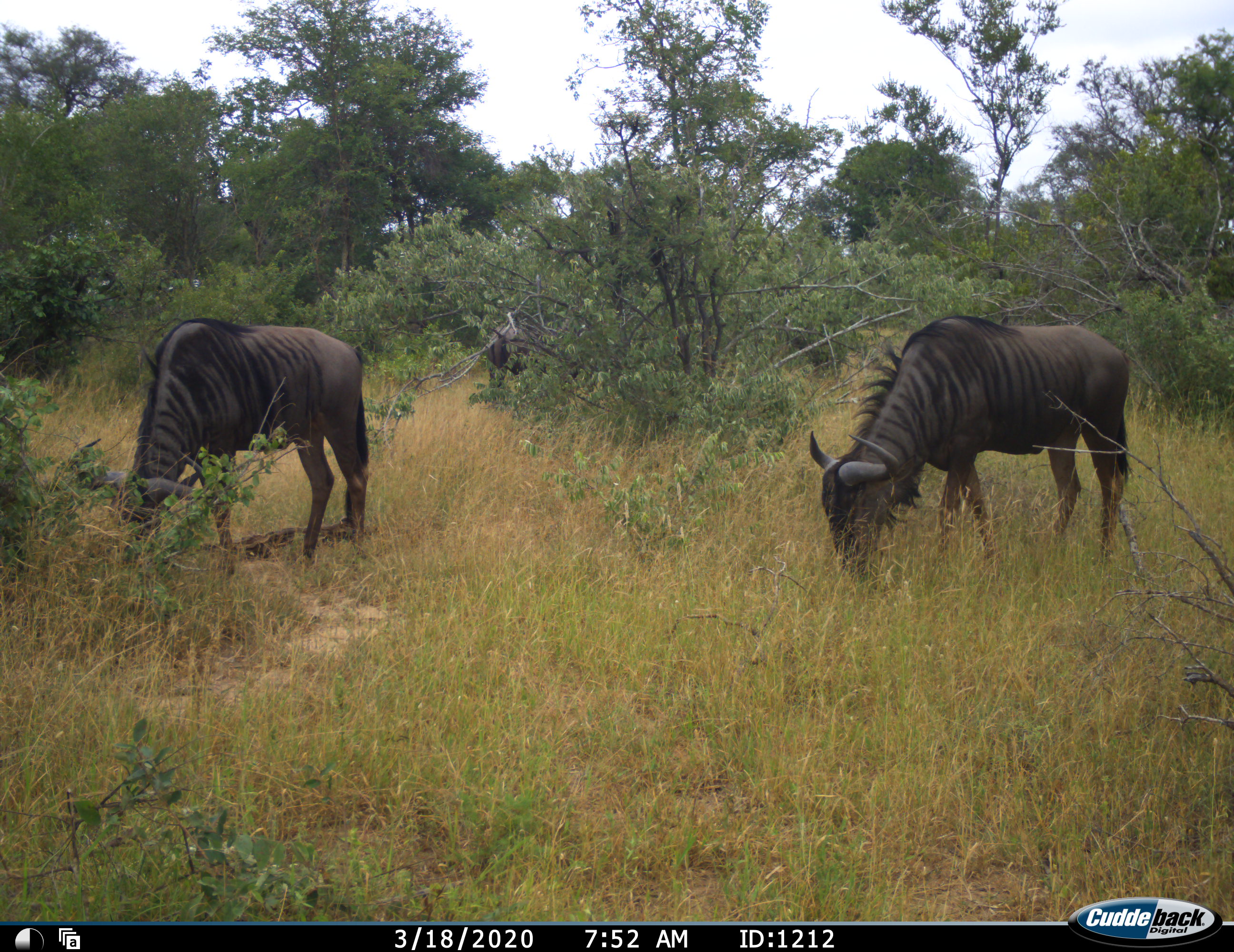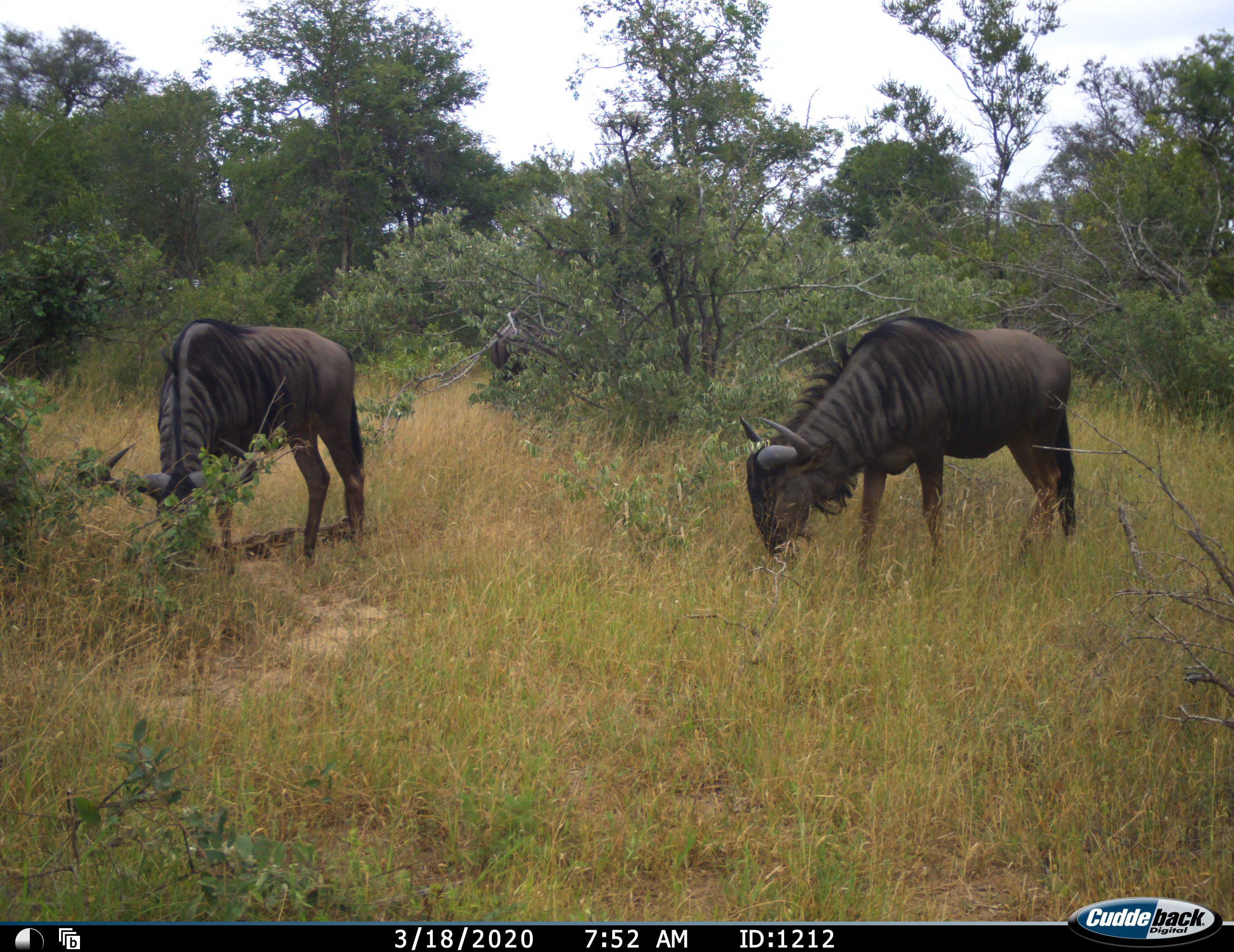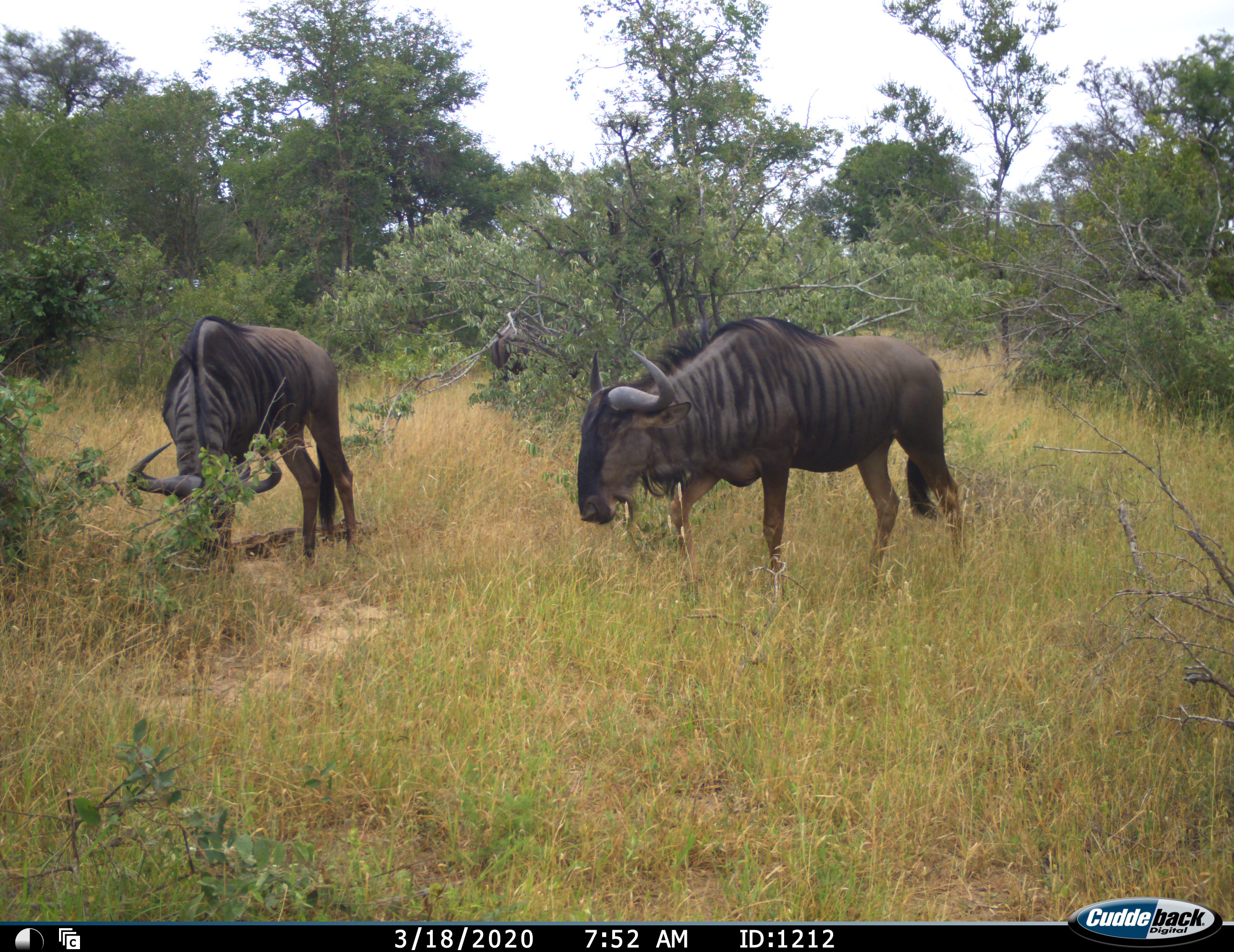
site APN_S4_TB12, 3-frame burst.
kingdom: Animalia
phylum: Chordata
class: Mammalia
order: Artiodactyla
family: Bovidae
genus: Connochaetes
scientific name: Connochaetes taurinus taurinus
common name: blue wildebeest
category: wildebeestblue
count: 3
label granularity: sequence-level